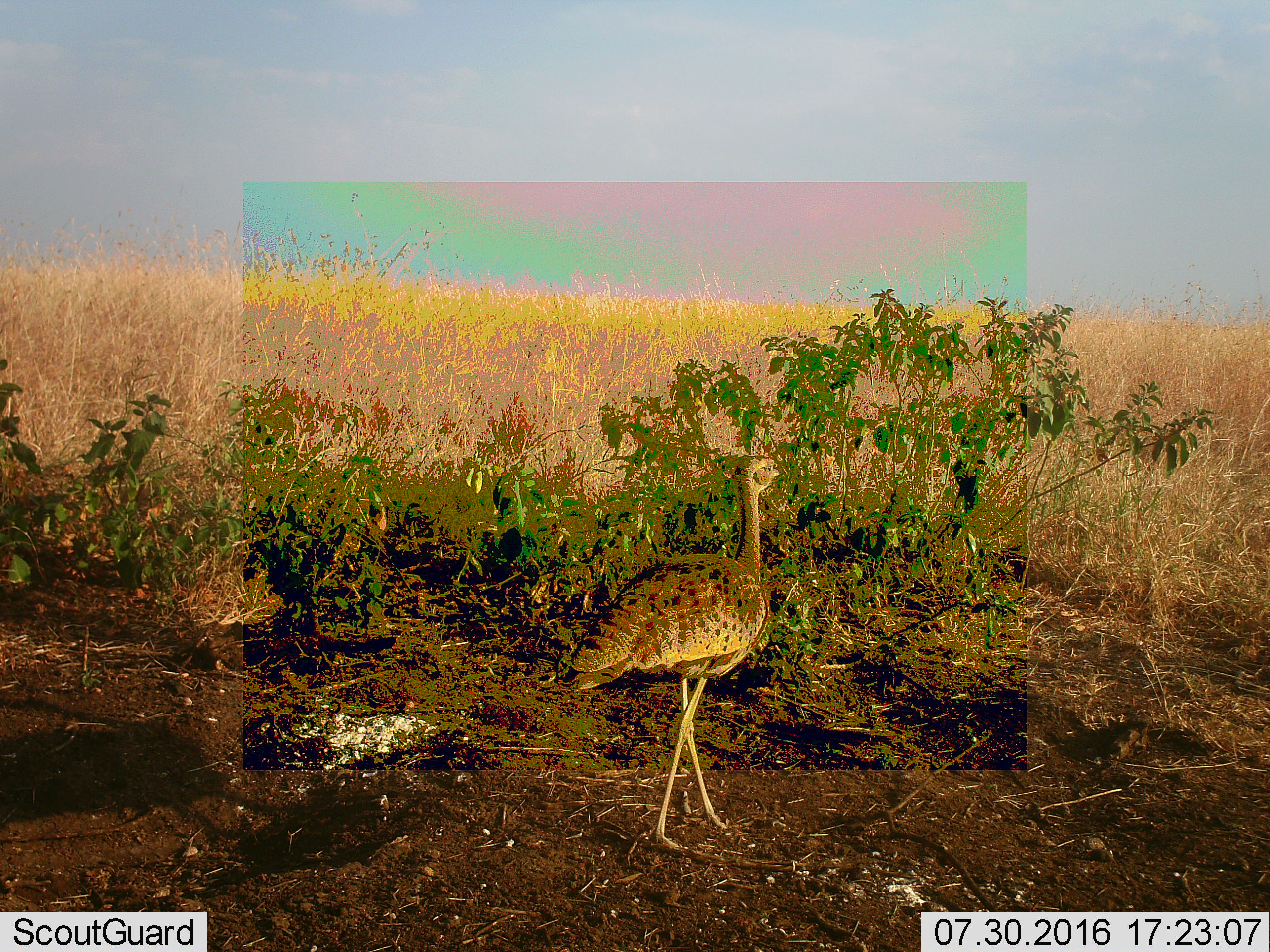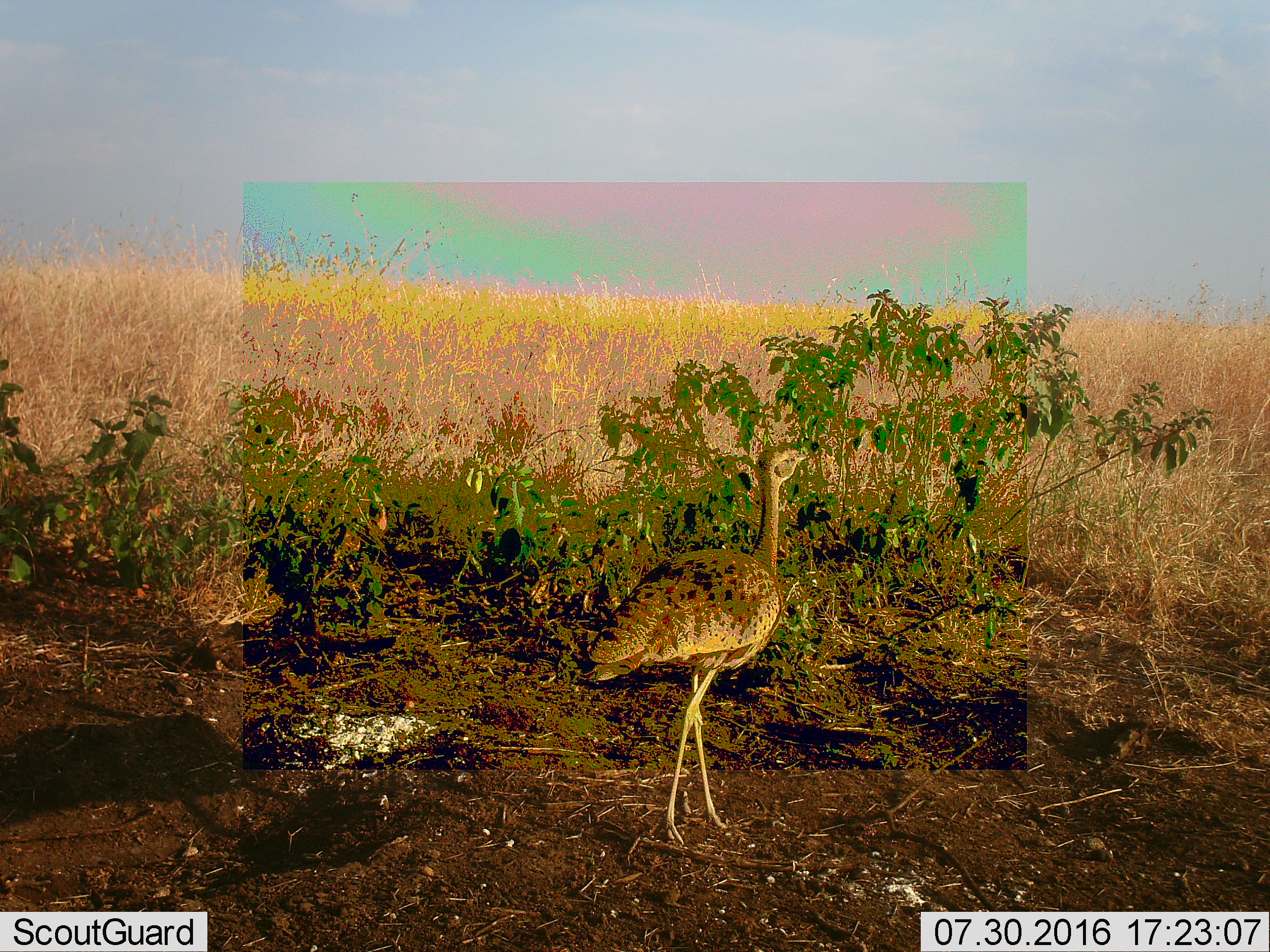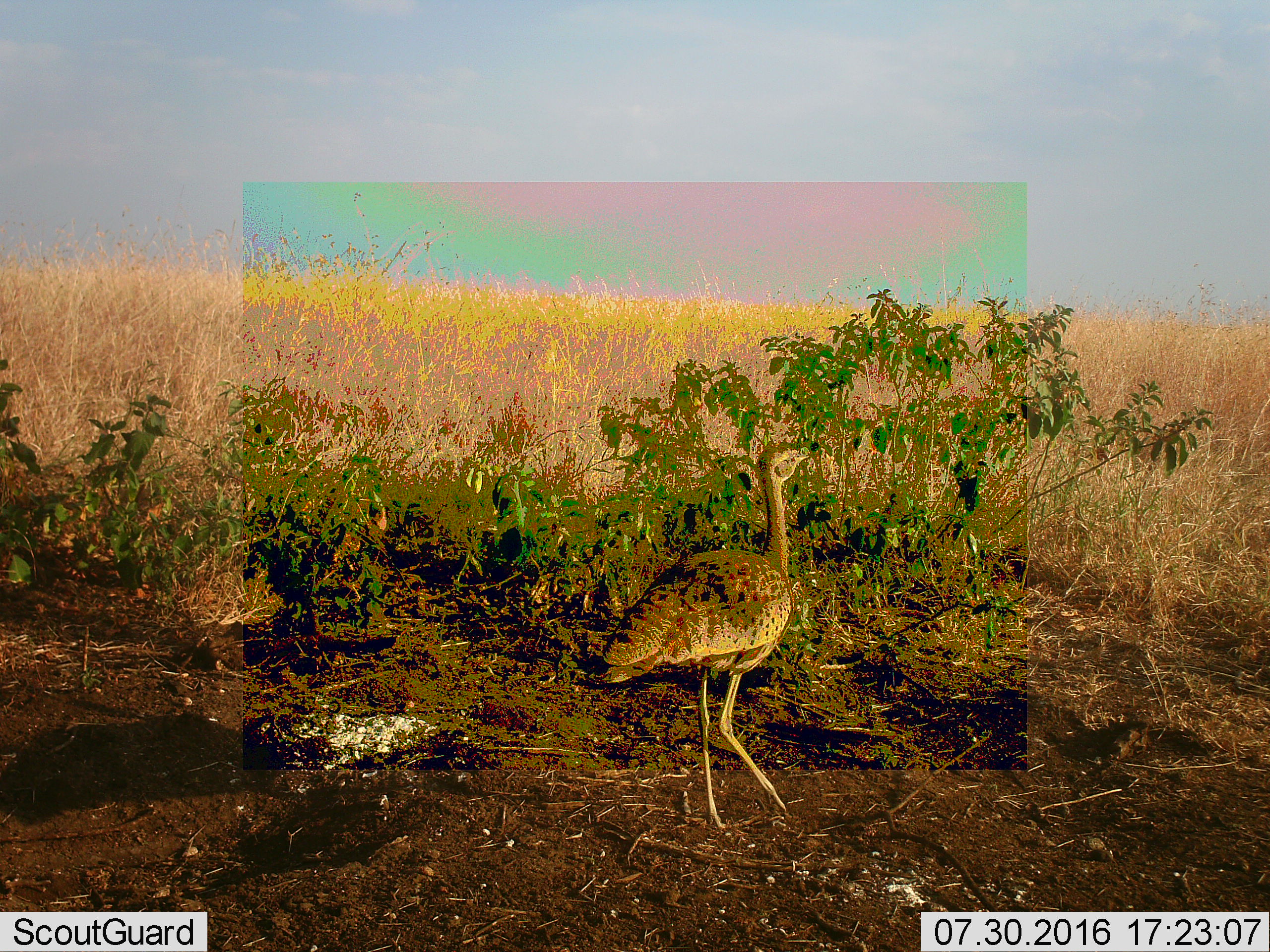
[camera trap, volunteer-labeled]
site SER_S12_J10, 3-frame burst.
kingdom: Animalia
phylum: Chordata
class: Aves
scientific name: Aves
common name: bird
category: birdother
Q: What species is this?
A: Birdother (bird) (Aves).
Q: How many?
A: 1.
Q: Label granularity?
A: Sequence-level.